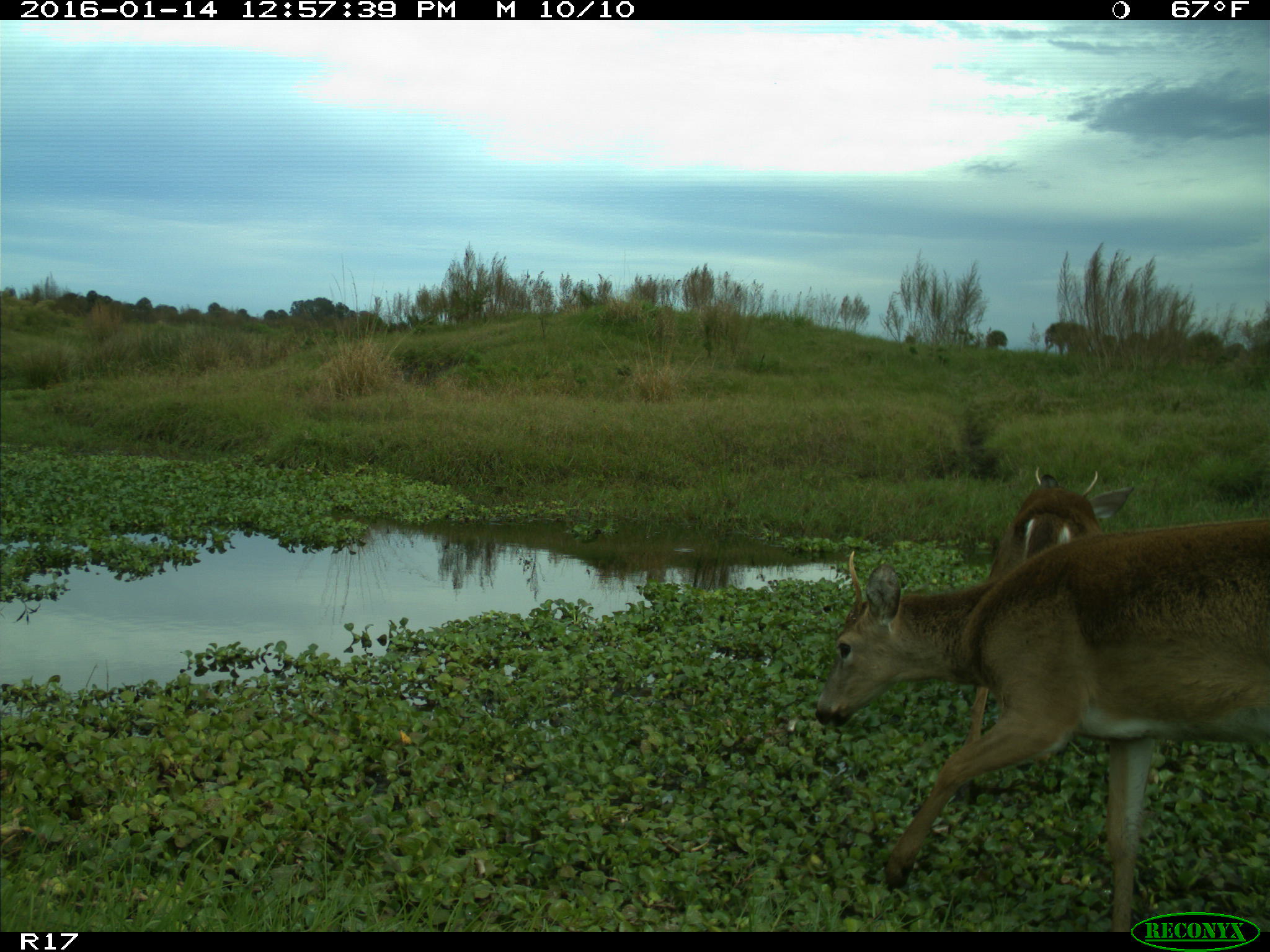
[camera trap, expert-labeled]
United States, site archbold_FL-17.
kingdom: Animalia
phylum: Chordata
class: Mammalia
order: Artiodactyla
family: Cervidae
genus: Odocoileus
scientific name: Odocoileus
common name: deer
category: unidentified deer